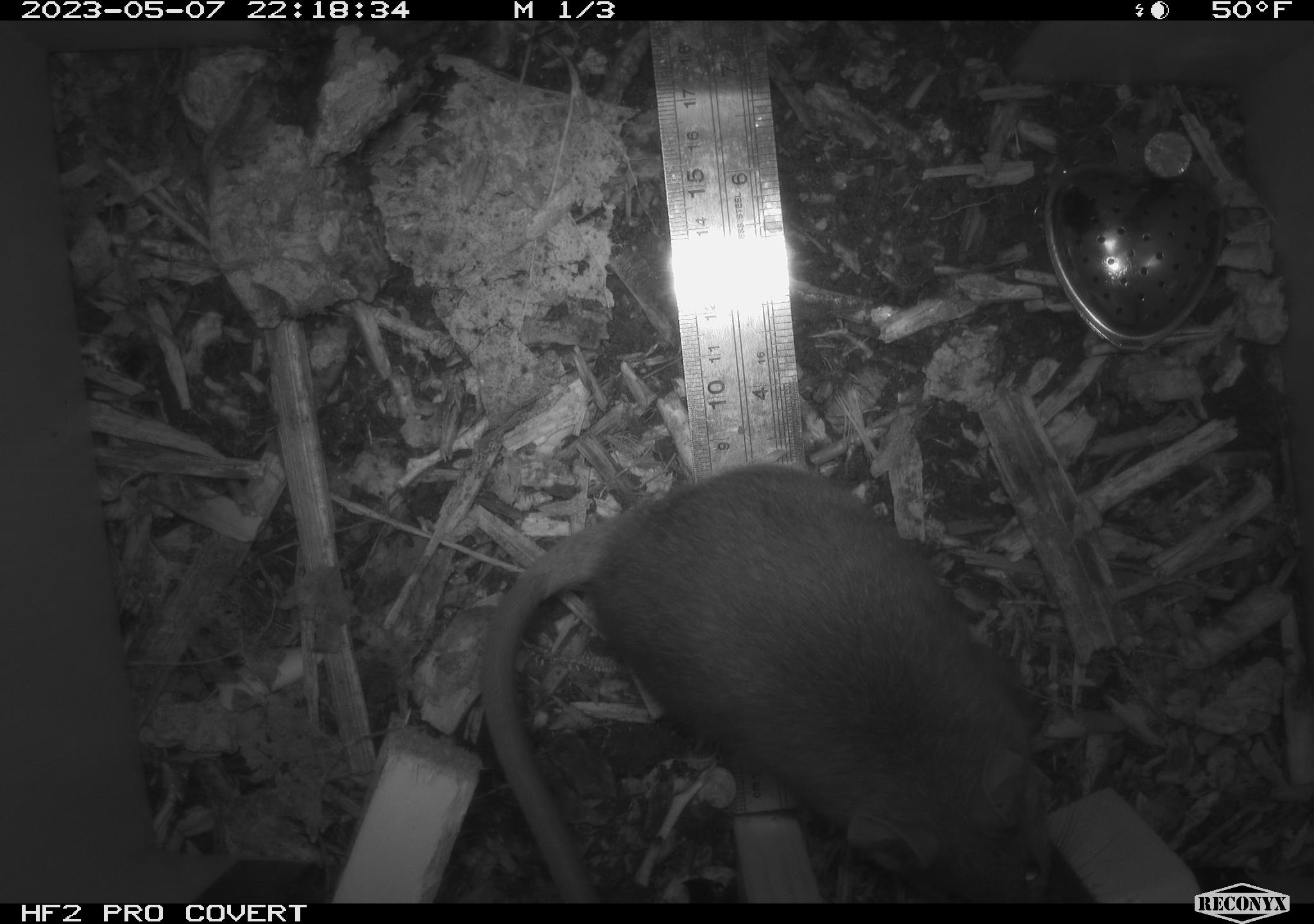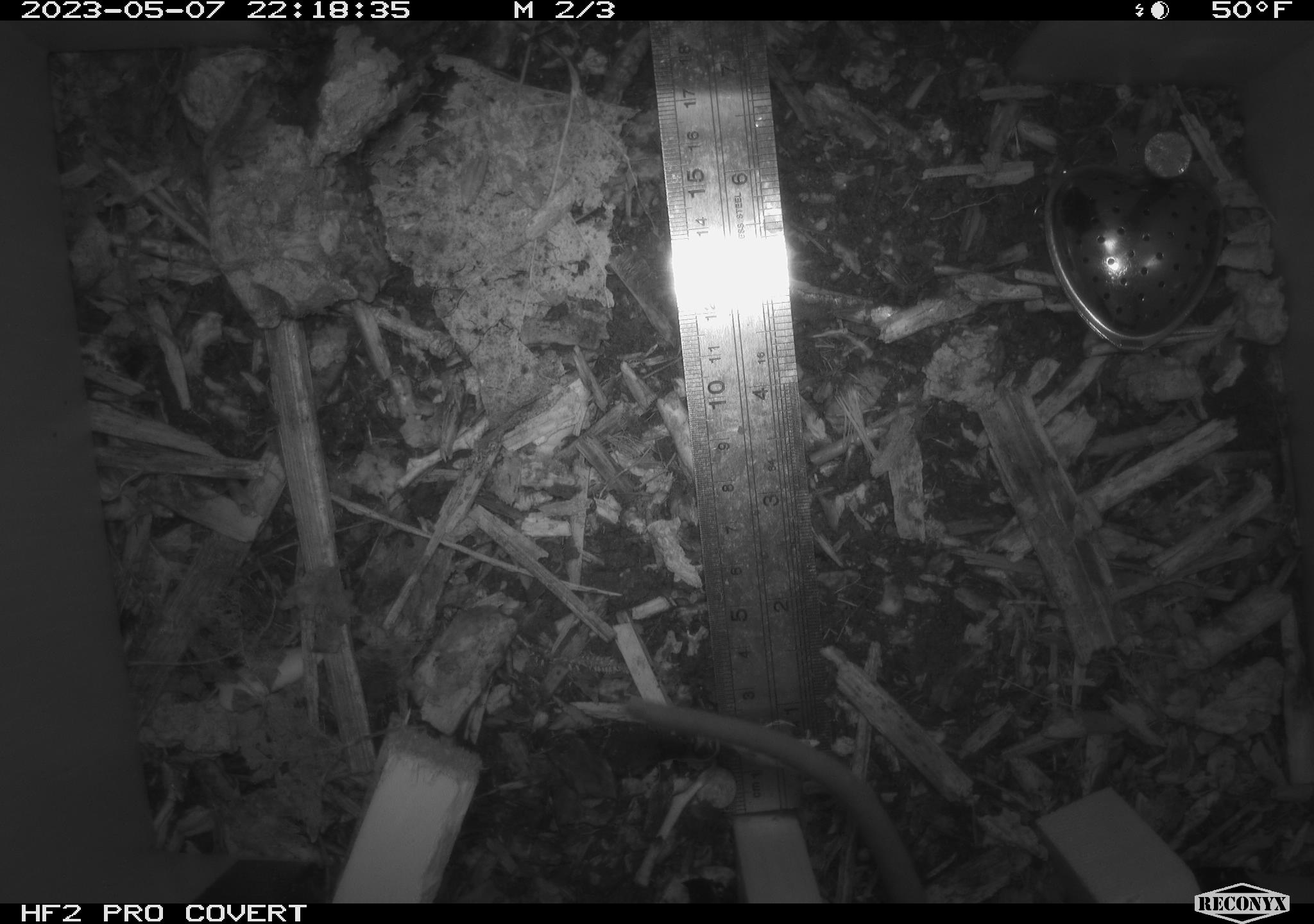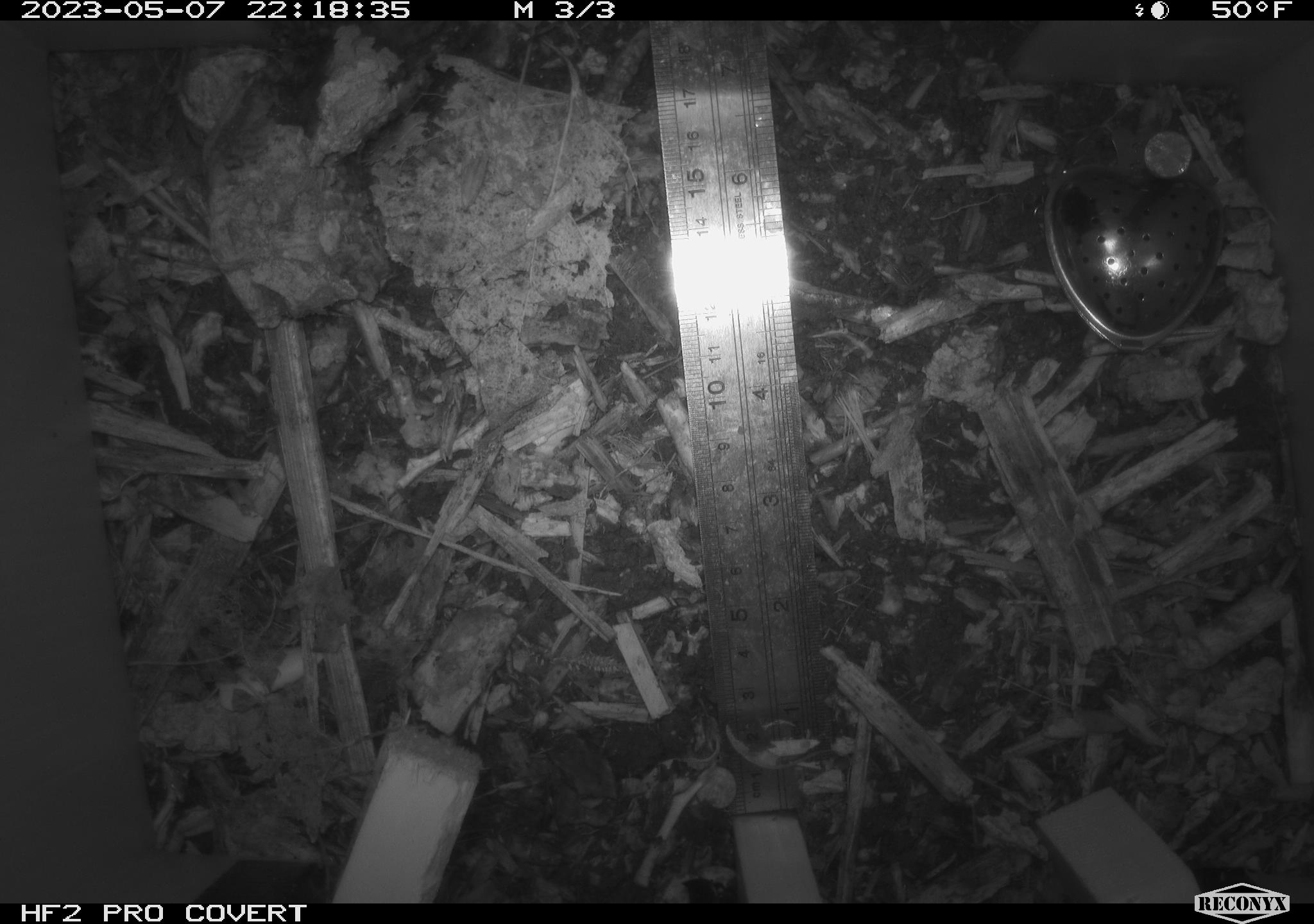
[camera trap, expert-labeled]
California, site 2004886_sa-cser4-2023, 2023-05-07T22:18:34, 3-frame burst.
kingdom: Animalia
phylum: Chordata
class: Mammalia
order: Rodentia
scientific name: Rodentia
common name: mouse species